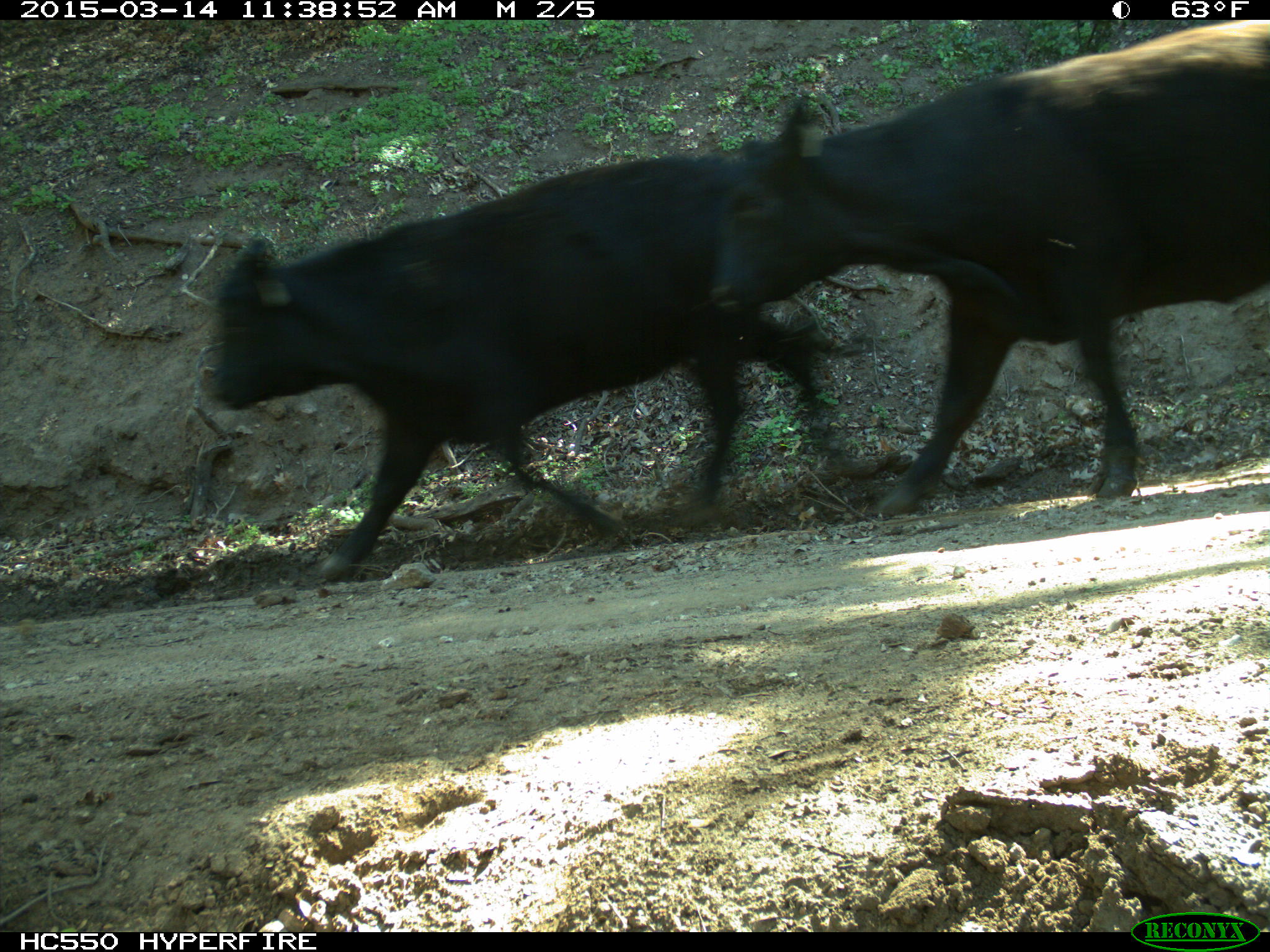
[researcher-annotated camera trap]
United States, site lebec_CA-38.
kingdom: Animalia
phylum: Chordata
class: Mammalia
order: Artiodactyla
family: Bovidae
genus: Bos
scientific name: Bos taurus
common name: domestic cow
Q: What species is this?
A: Bos taurus (domestic cow).